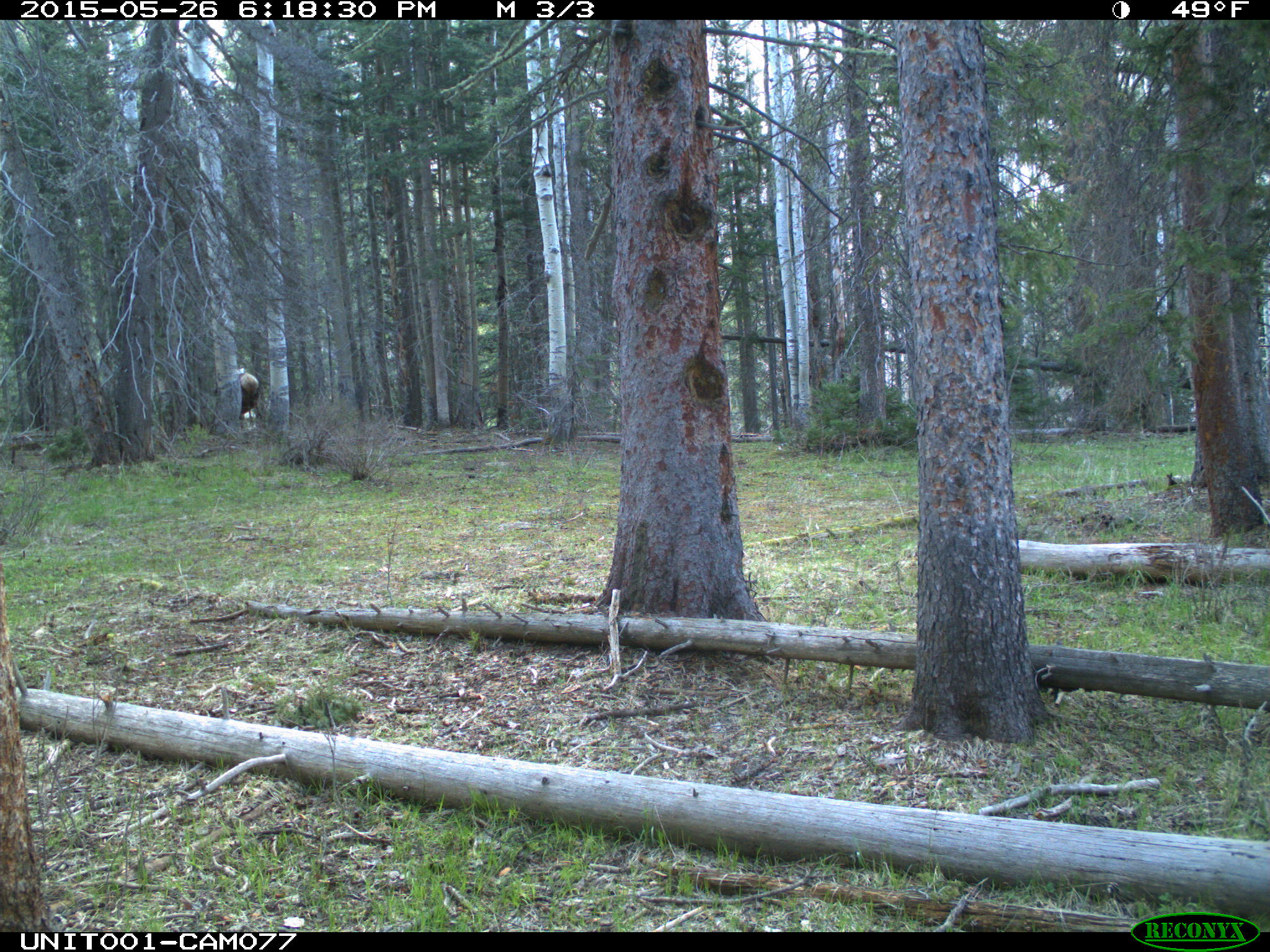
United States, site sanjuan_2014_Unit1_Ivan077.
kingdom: Animalia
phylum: Chordata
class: Mammalia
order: Artiodactyla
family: Cervidae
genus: Cervus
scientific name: Cervus elaphus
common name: red deer